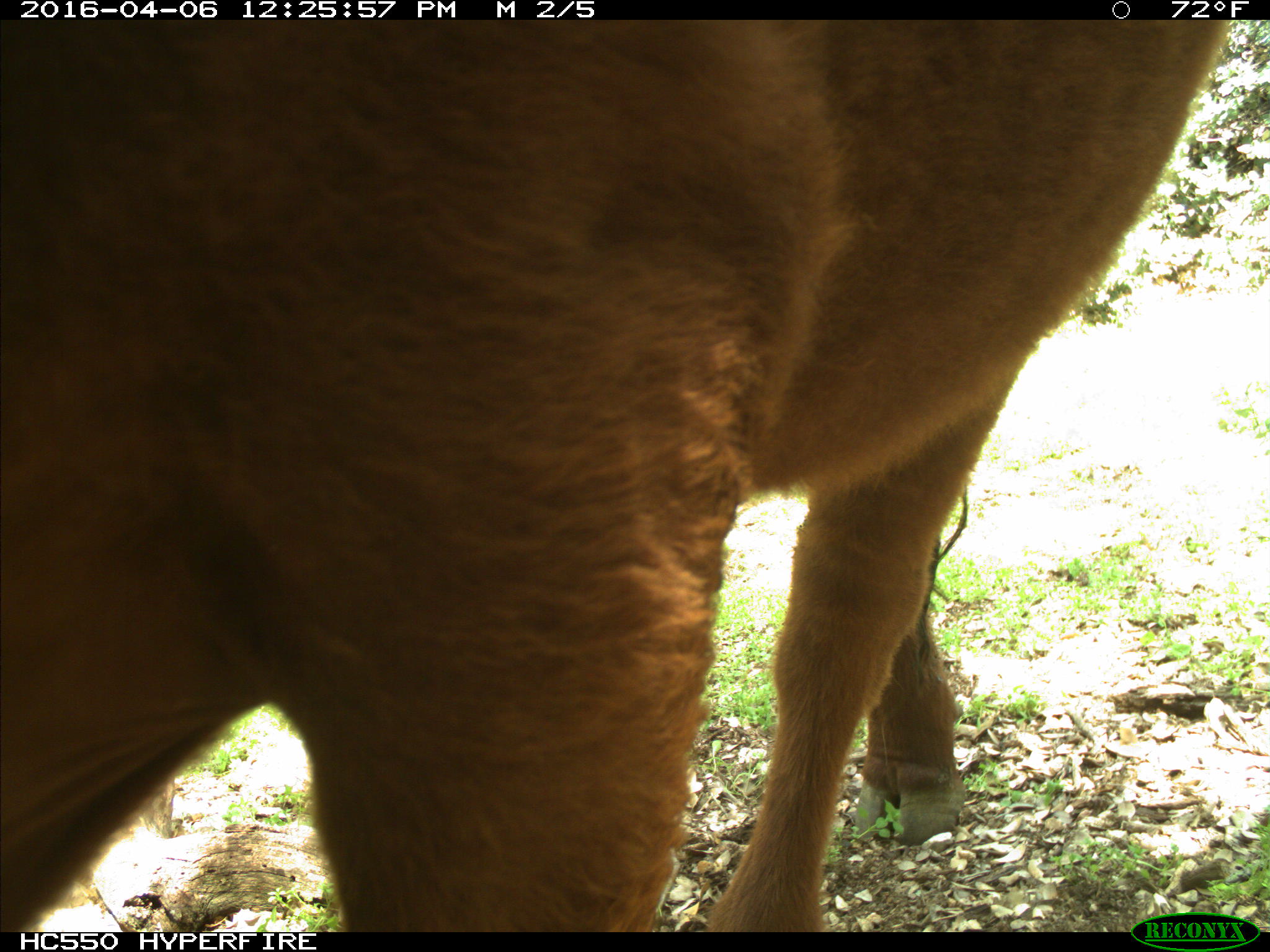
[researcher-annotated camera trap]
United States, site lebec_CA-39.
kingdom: Animalia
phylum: Chordata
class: Mammalia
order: Artiodactyla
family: Bovidae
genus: Bos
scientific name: Bos taurus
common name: domestic cow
Bos taurus (domestic cow).